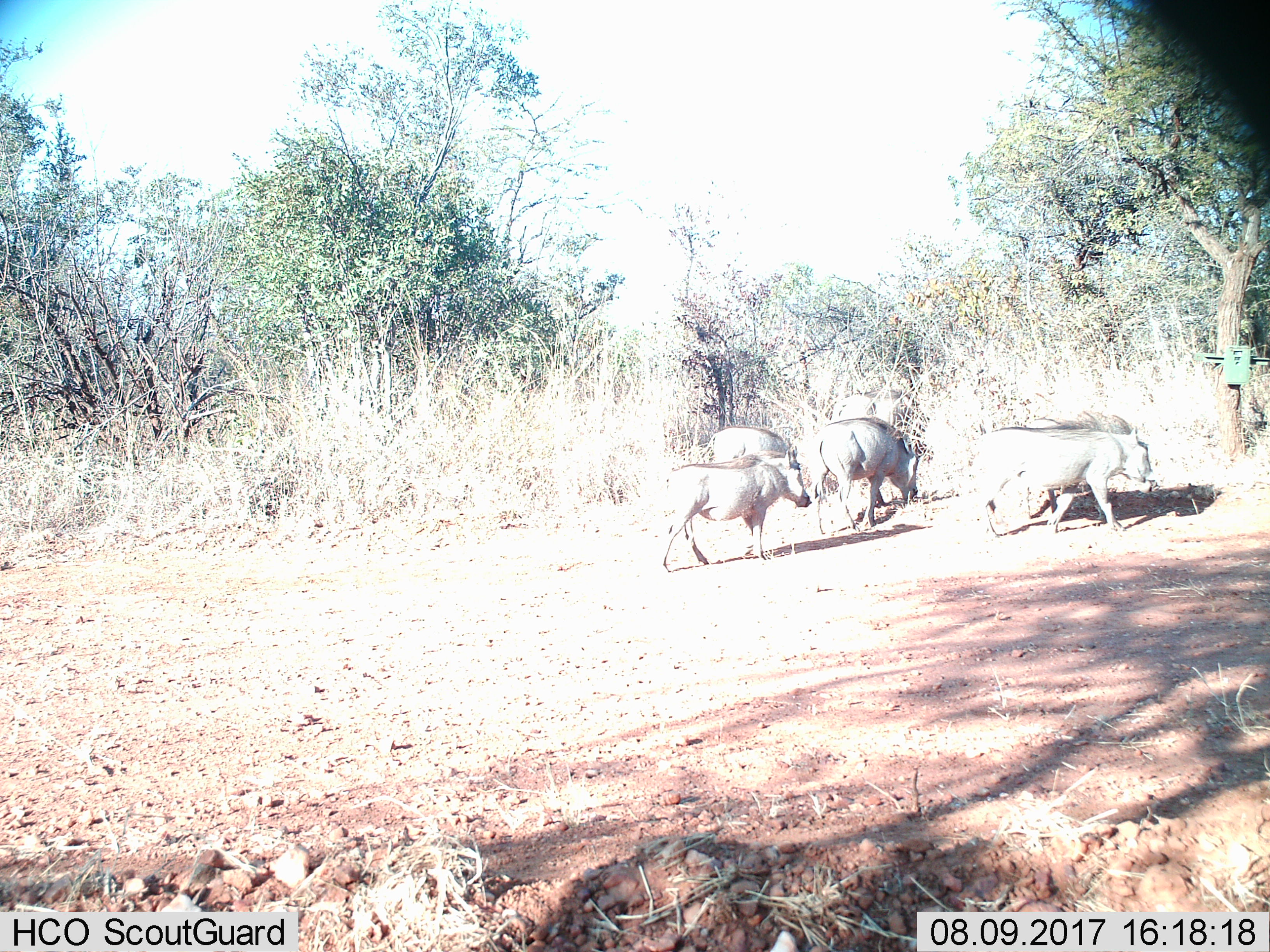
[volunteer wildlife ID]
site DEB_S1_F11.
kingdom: Animalia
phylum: Chordata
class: Mammalia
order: Artiodactyla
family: Suidae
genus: Phacochoerus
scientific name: Phacochoerus africanus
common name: warthog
Warthog (Phacochoerus africanus), count 5. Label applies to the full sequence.